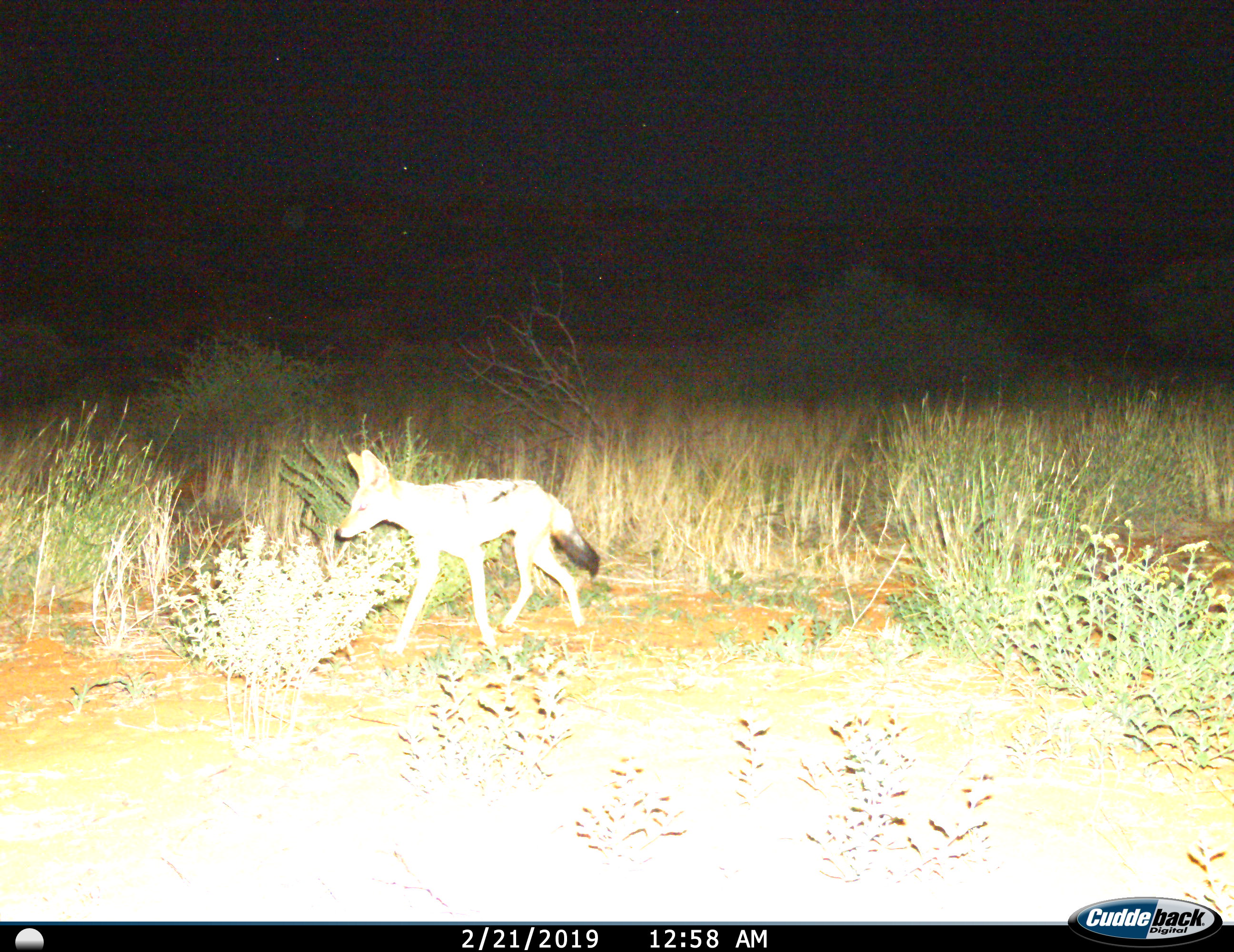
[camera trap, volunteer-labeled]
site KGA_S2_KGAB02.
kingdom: Animalia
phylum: Chordata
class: Mammalia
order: Carnivora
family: Canidae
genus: Lupulella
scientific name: Lupulella mesomelas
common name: black-backed jackal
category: jackalblackbacked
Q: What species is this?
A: Jackalblackbacked (black-backed jackal) (Lupulella mesomelas).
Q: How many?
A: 1.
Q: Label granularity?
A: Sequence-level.